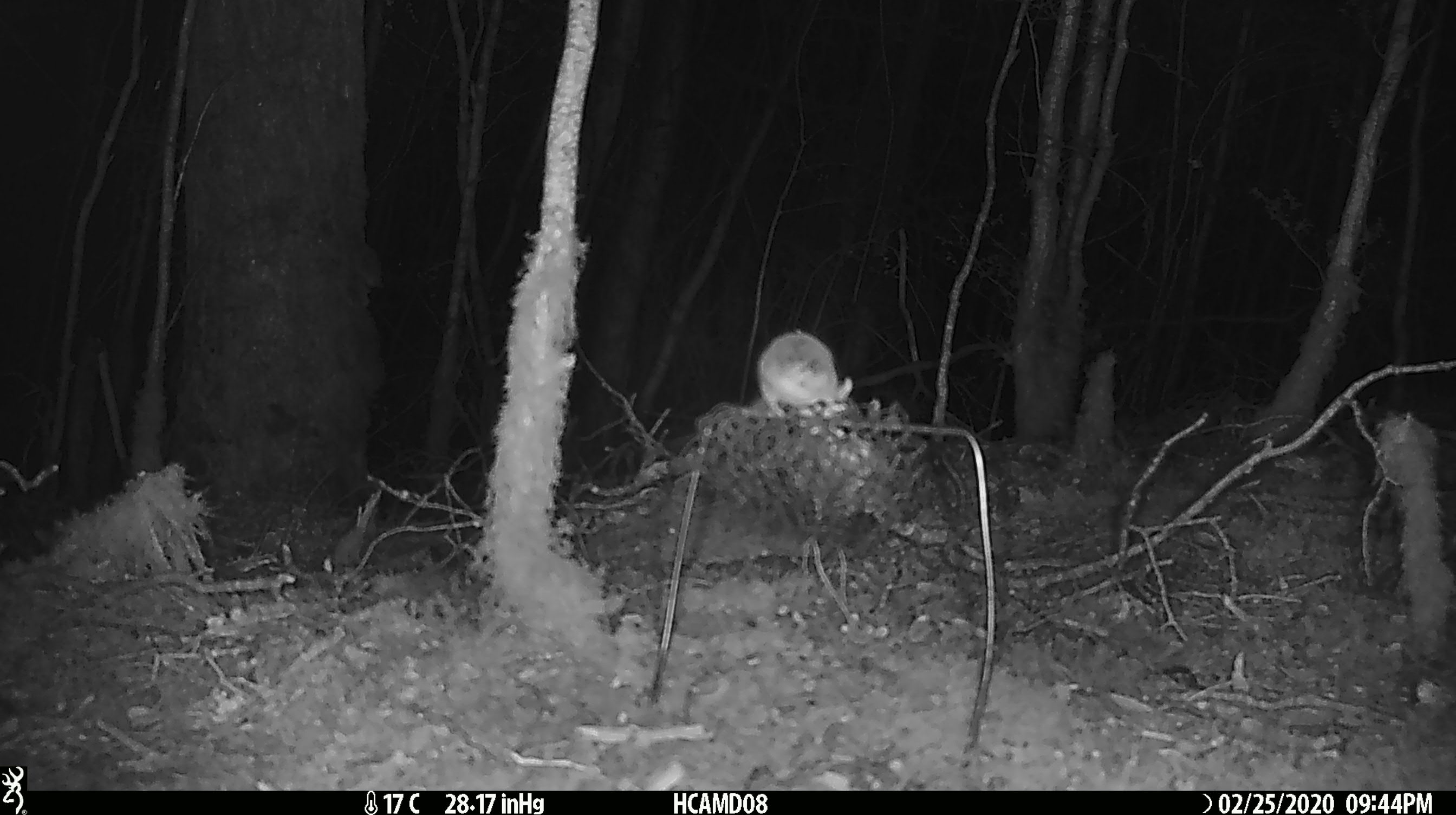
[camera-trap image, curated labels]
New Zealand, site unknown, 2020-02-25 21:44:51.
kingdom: Animalia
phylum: Chordata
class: Mammalia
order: Rodentia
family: Muridae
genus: Mus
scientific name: Mus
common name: mouse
Mouse (Mus).